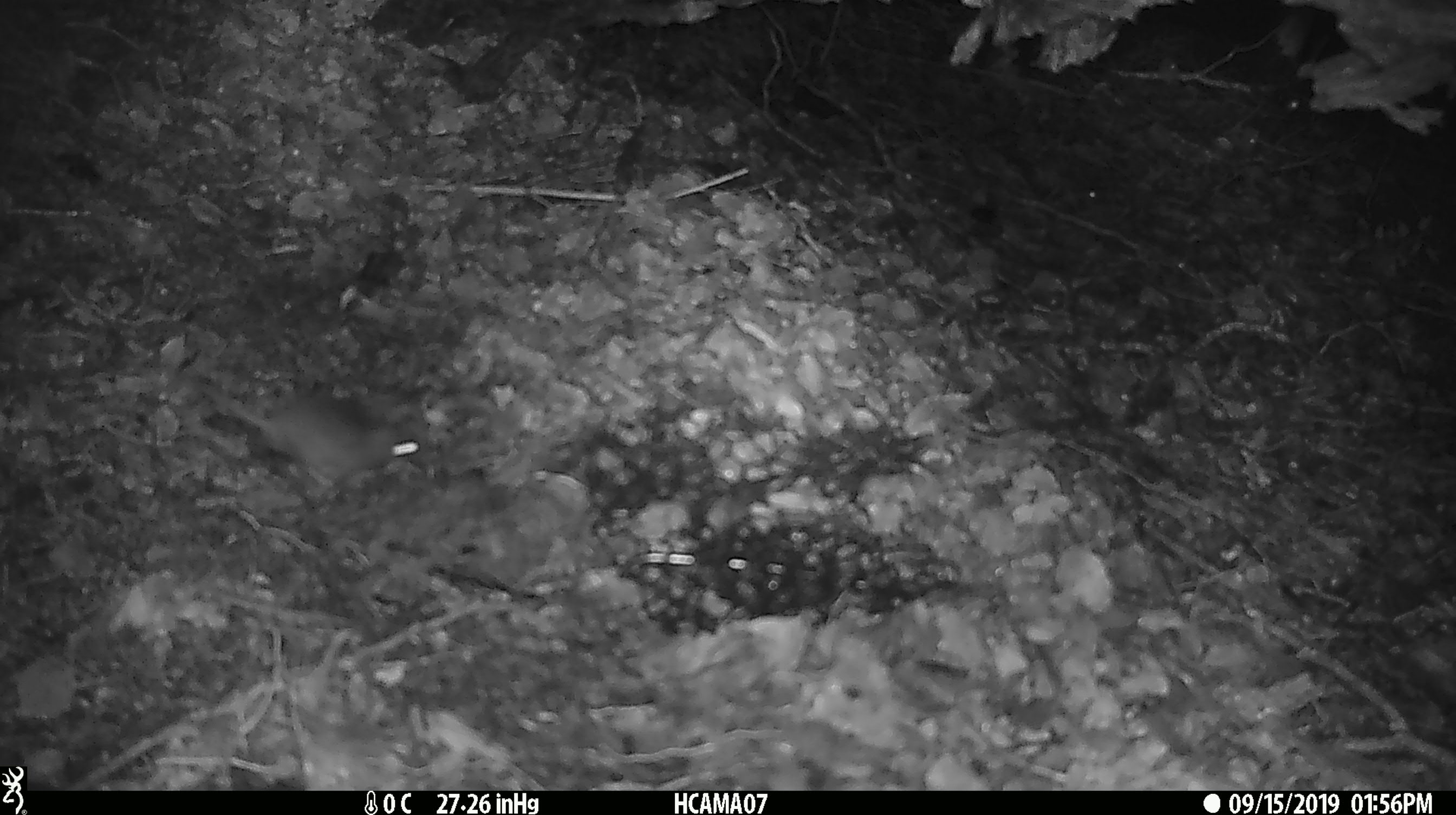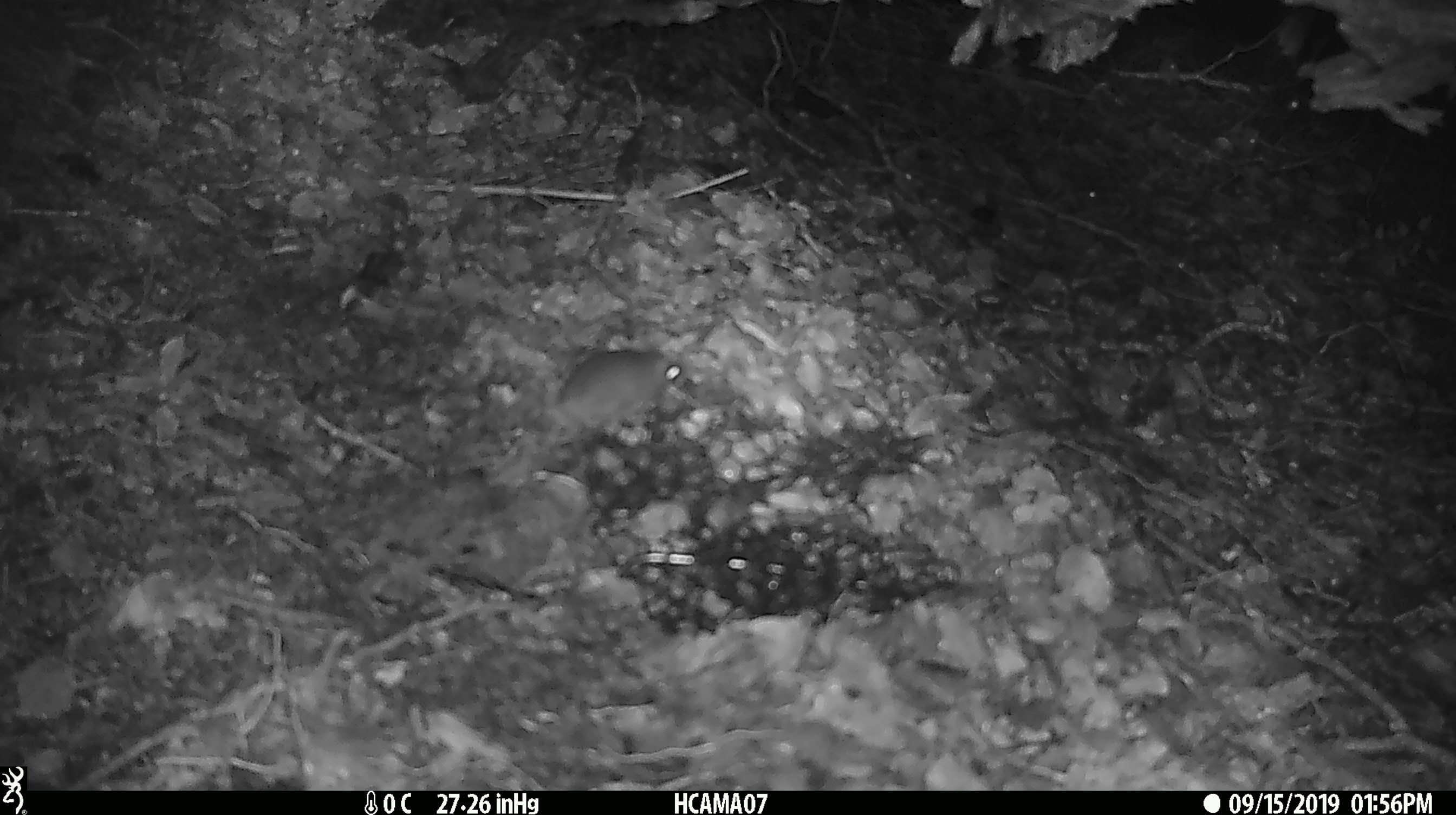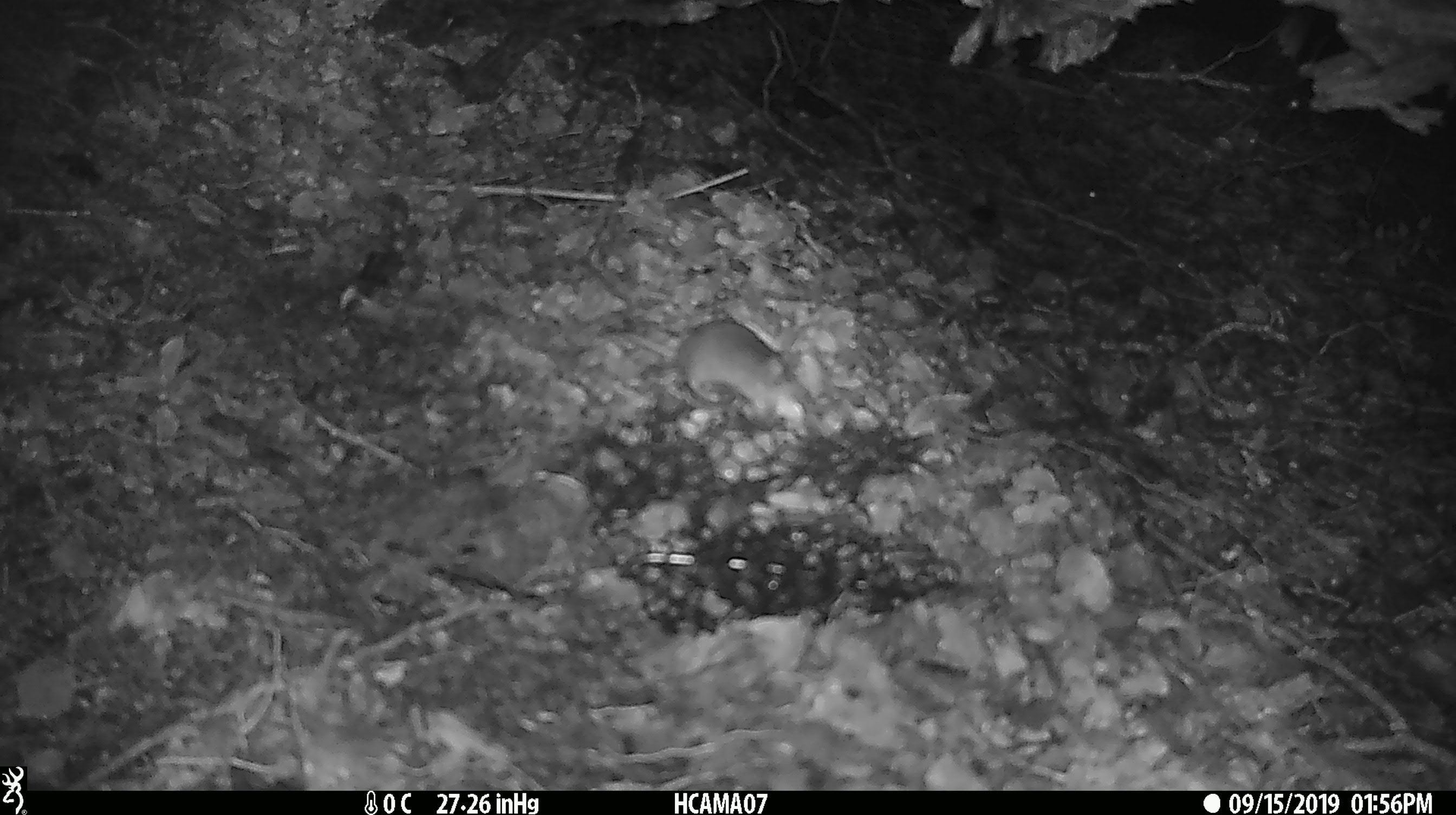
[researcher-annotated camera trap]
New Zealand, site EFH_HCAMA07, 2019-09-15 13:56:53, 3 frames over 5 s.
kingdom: Animalia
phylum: Chordata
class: Mammalia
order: Rodentia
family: Muridae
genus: Mus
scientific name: Mus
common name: mouse